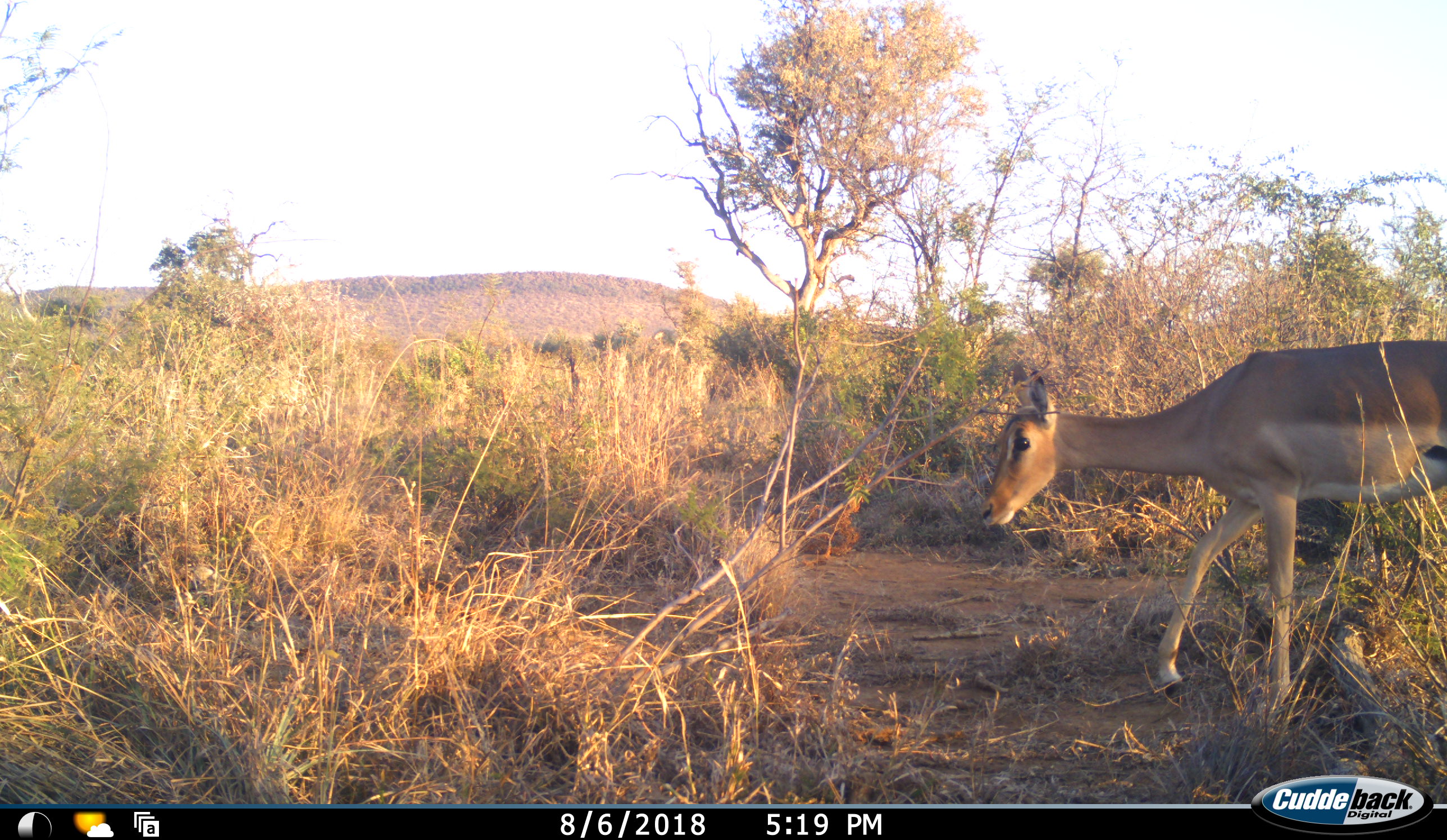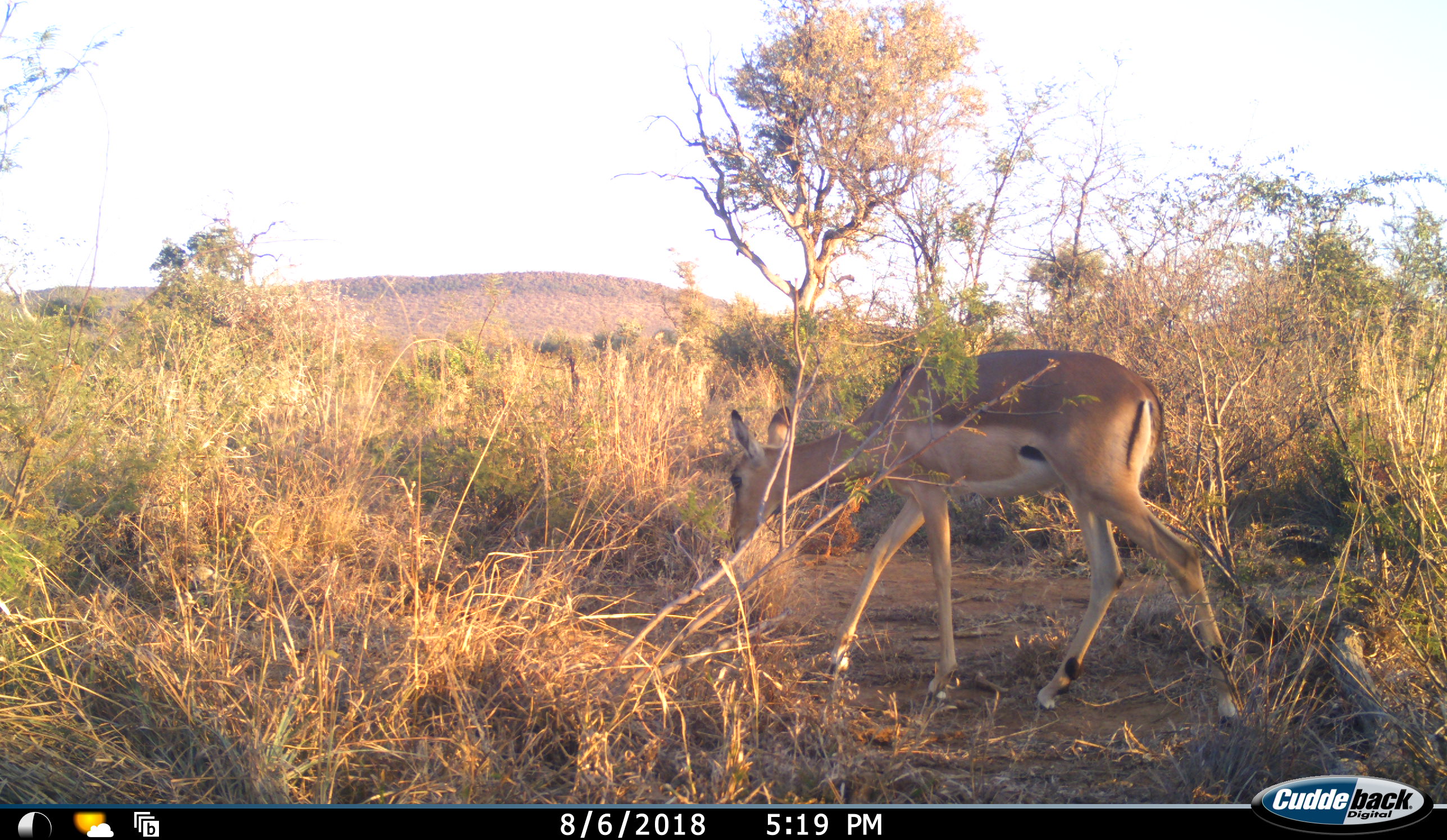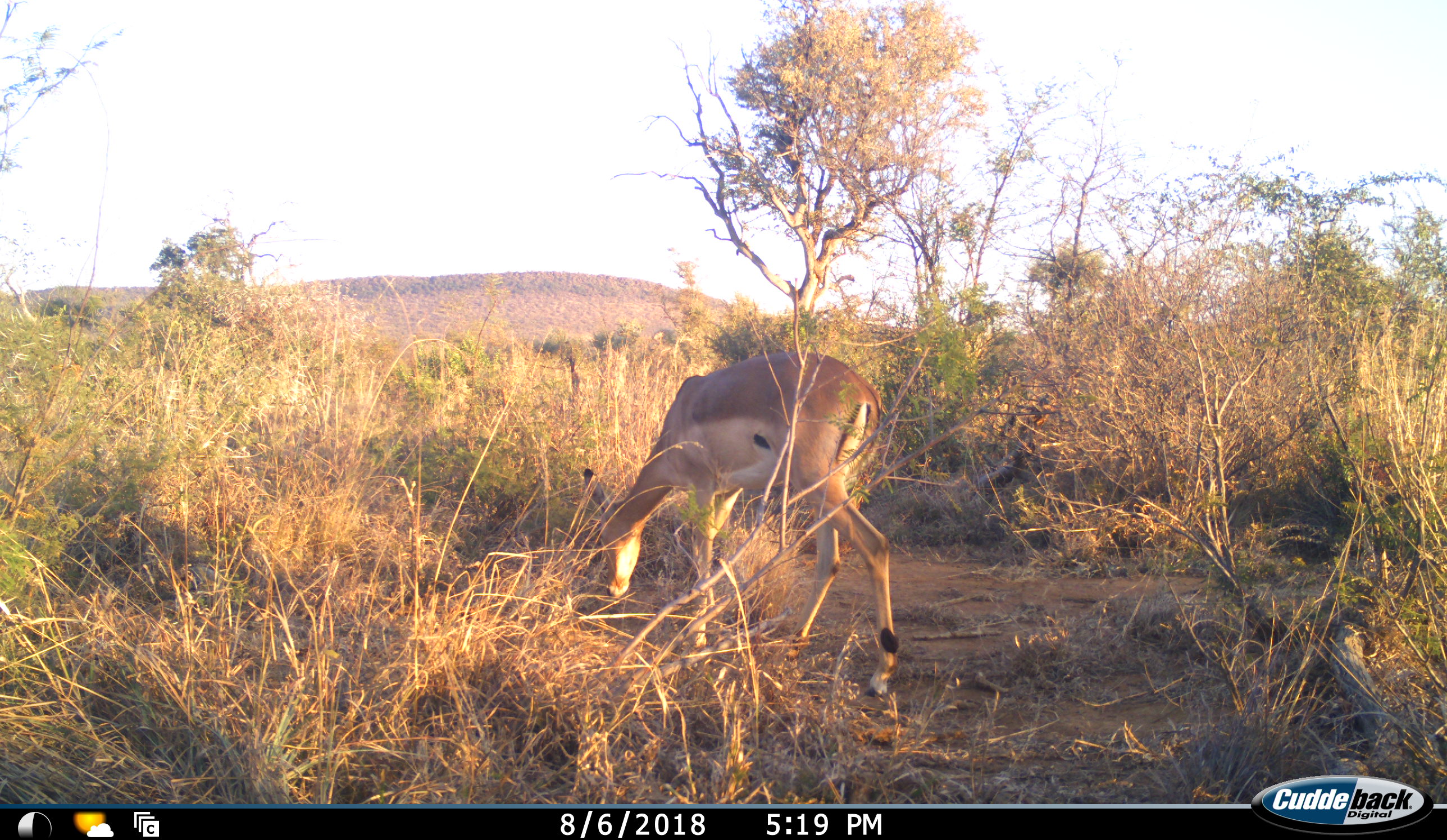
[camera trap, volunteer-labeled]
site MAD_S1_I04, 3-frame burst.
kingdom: Animalia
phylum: Chordata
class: Mammalia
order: Artiodactyla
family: Bovidae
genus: Aepyceros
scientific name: Aepyceros melampus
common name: impala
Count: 1.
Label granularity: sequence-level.